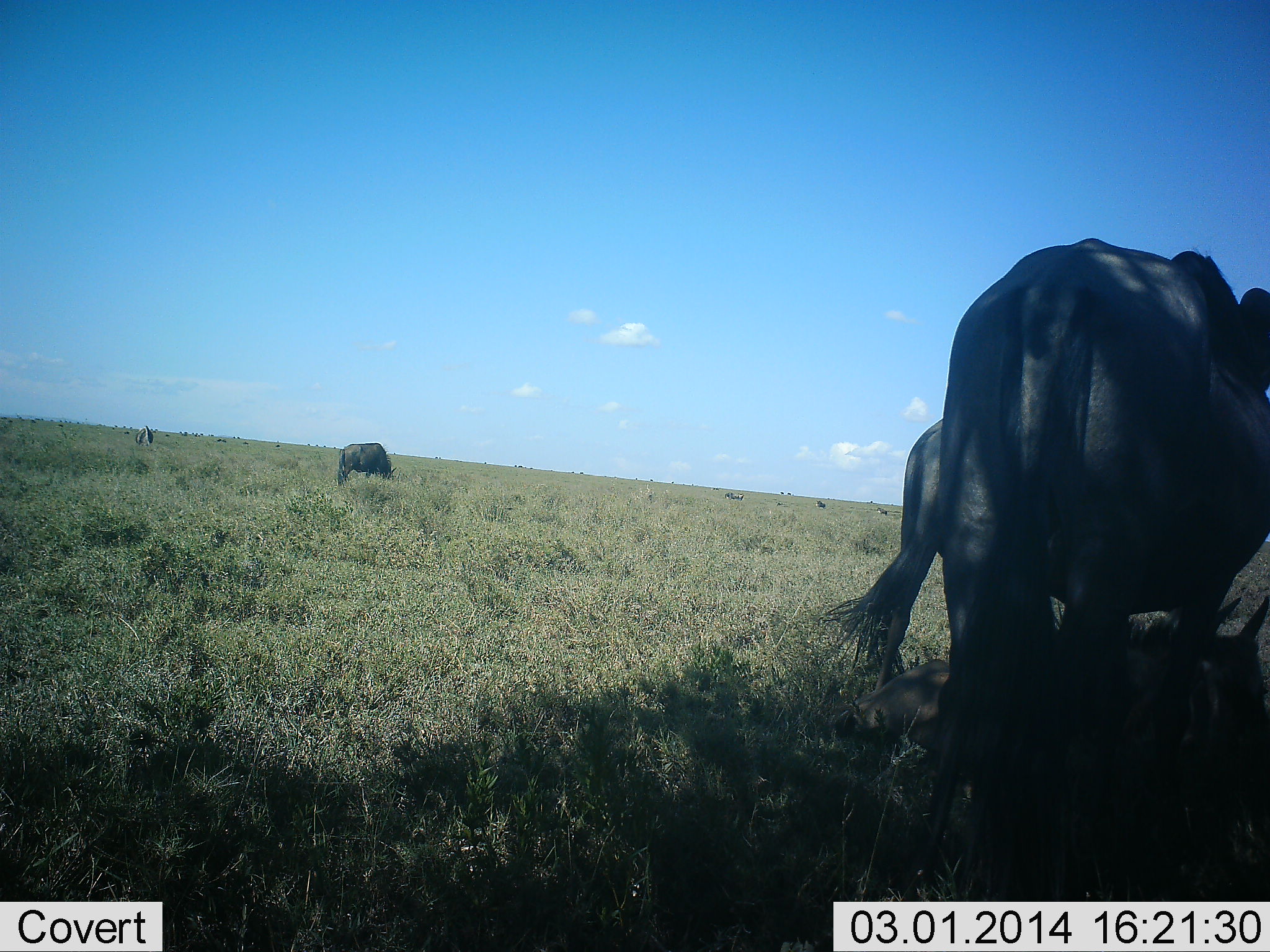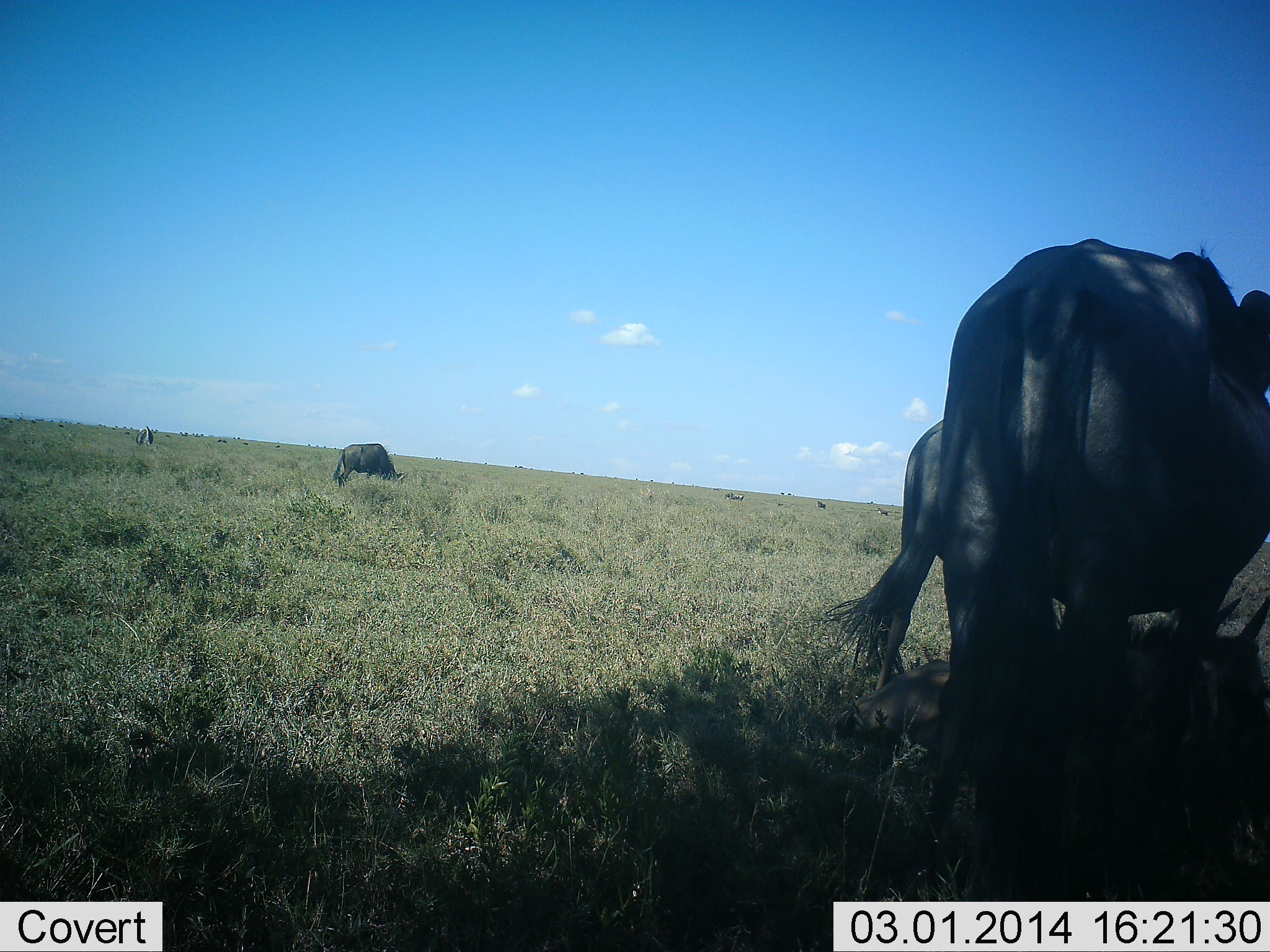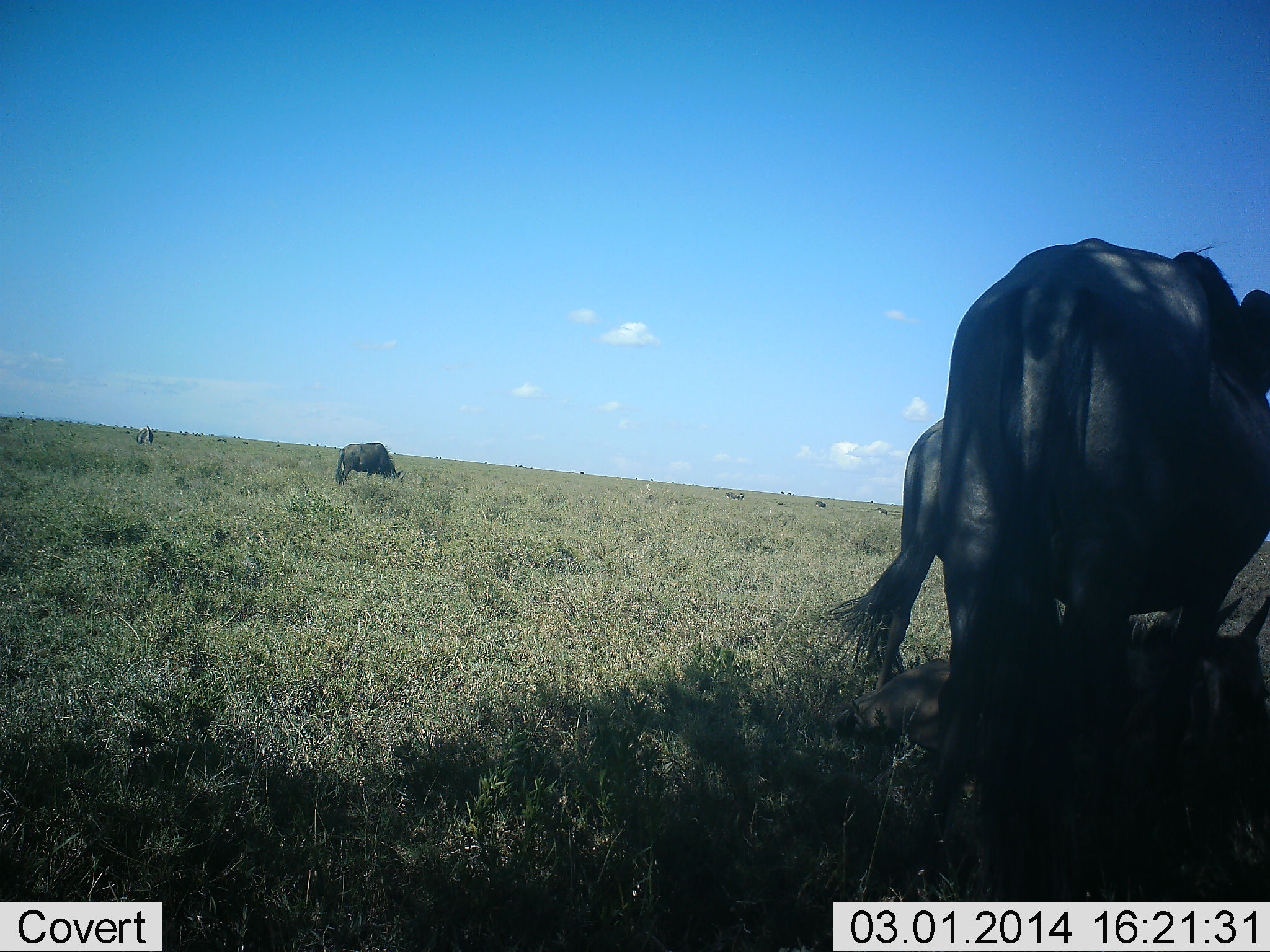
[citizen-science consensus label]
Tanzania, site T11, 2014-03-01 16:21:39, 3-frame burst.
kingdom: Animalia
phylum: Chordata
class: Mammalia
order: Artiodactyla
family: Bovidae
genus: Connochaetes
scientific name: Connochaetes taurinus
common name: blue wildebeest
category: wildebeest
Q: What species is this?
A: Wildebeest (blue wildebeest) (Connochaetes taurinus).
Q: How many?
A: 4.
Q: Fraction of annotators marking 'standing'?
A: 70%.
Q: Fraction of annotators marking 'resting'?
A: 40%.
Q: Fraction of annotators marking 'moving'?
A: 0%.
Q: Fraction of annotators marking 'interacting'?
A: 0%.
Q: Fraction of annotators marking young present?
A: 0%.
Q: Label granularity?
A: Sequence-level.